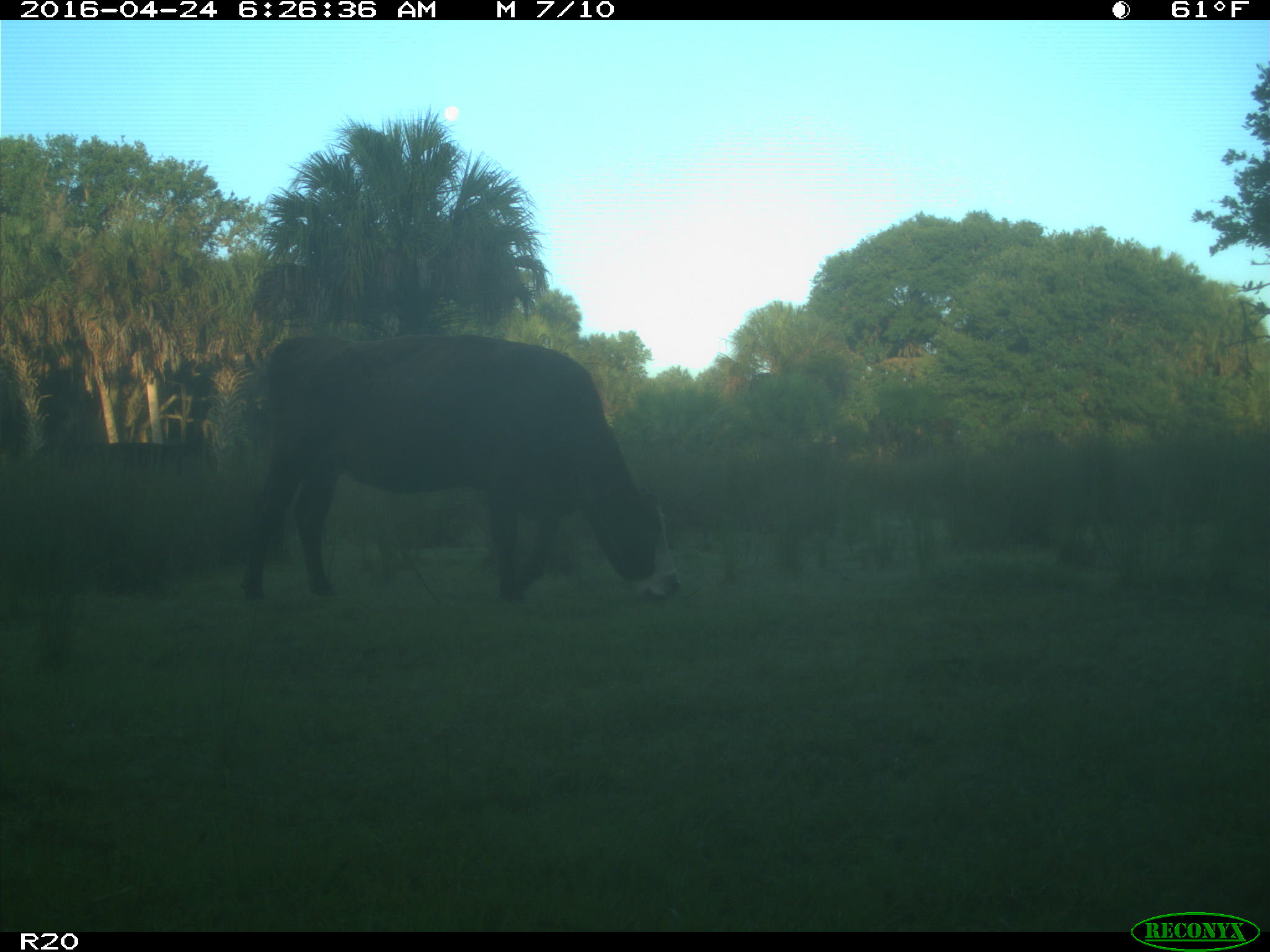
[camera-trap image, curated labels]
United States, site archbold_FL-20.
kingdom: Animalia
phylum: Chordata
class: Mammalia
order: Artiodactyla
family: Bovidae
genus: Bos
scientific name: Bos taurus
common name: domestic cow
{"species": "Bos taurus (domestic cow)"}